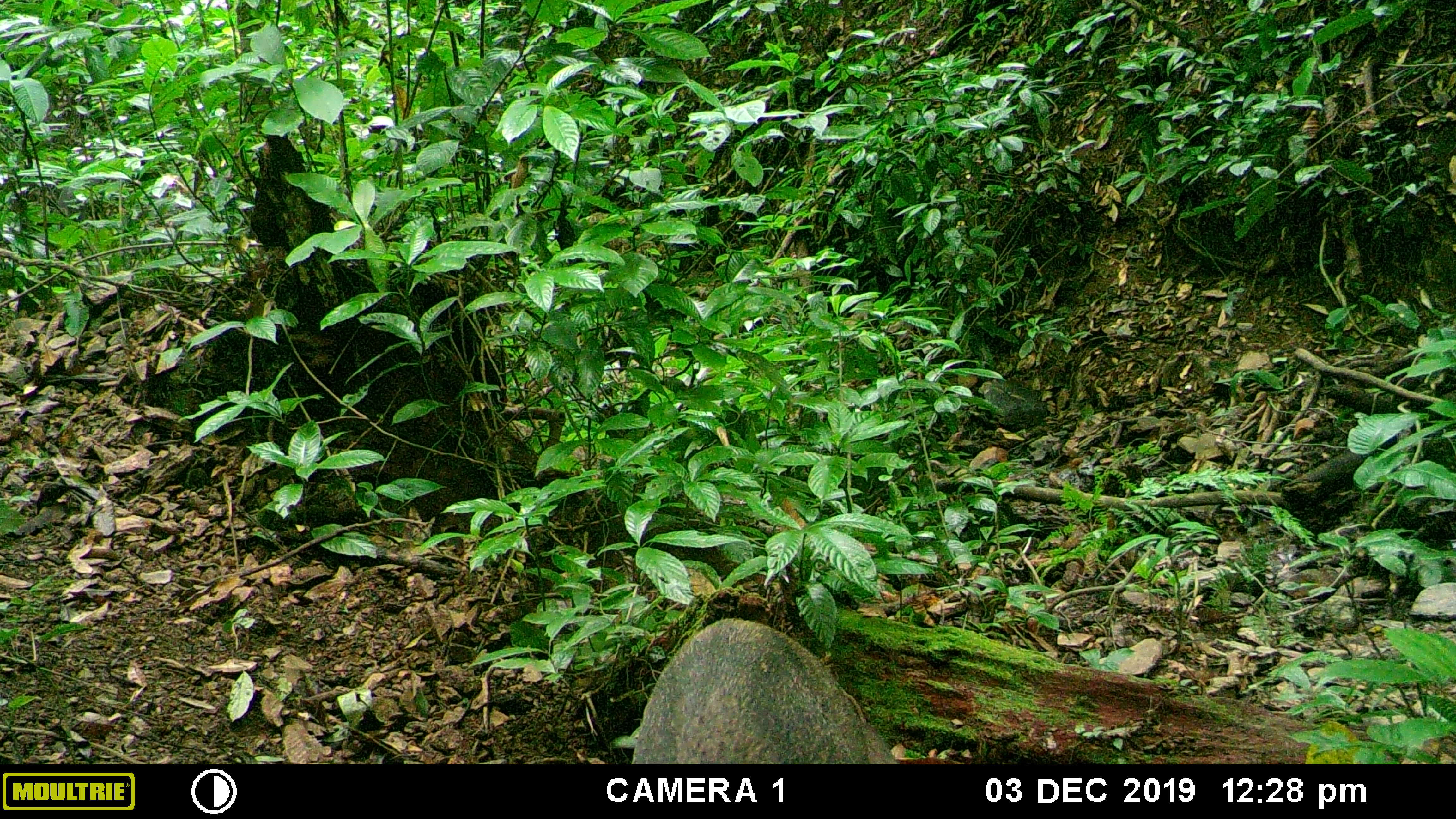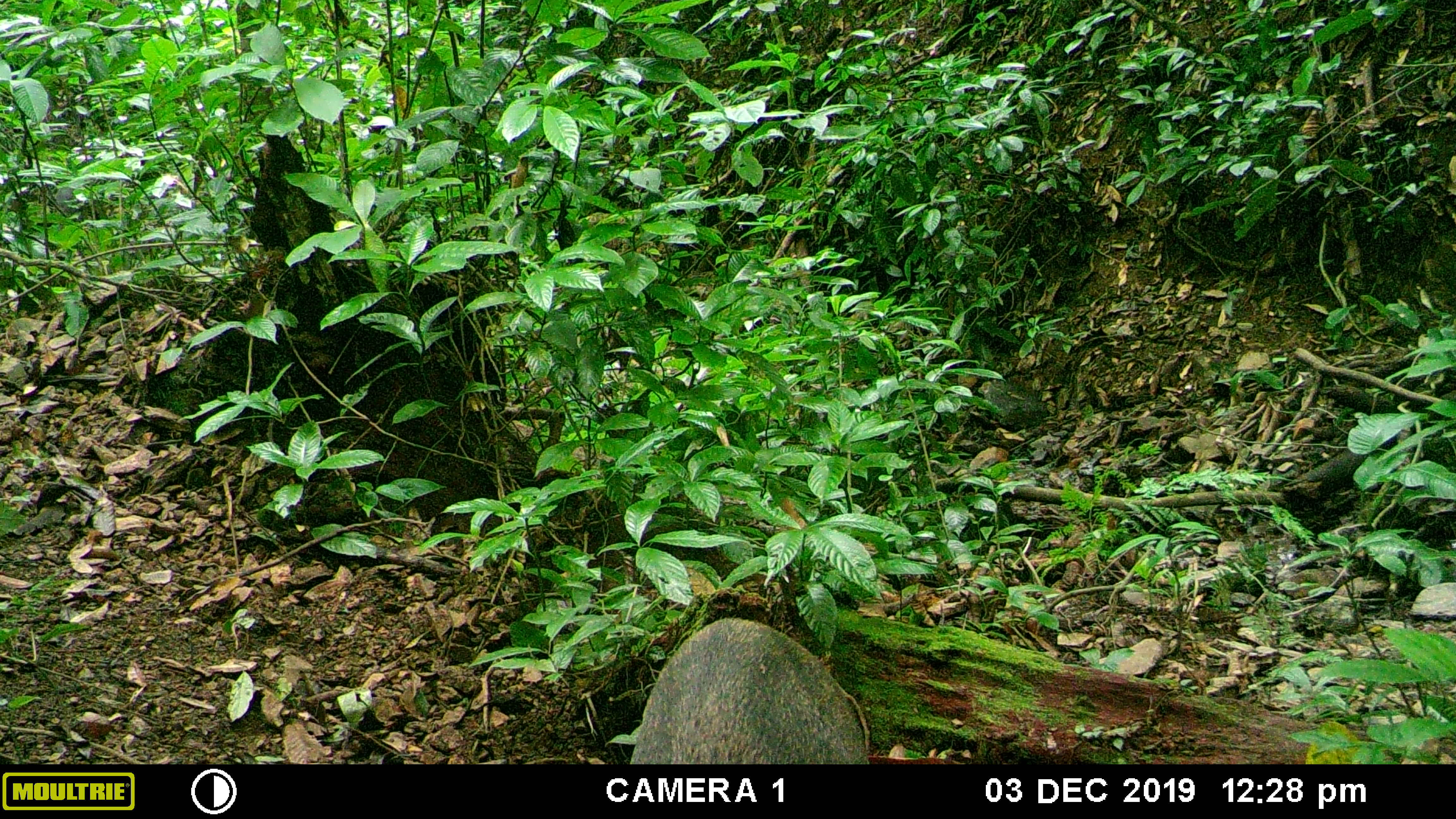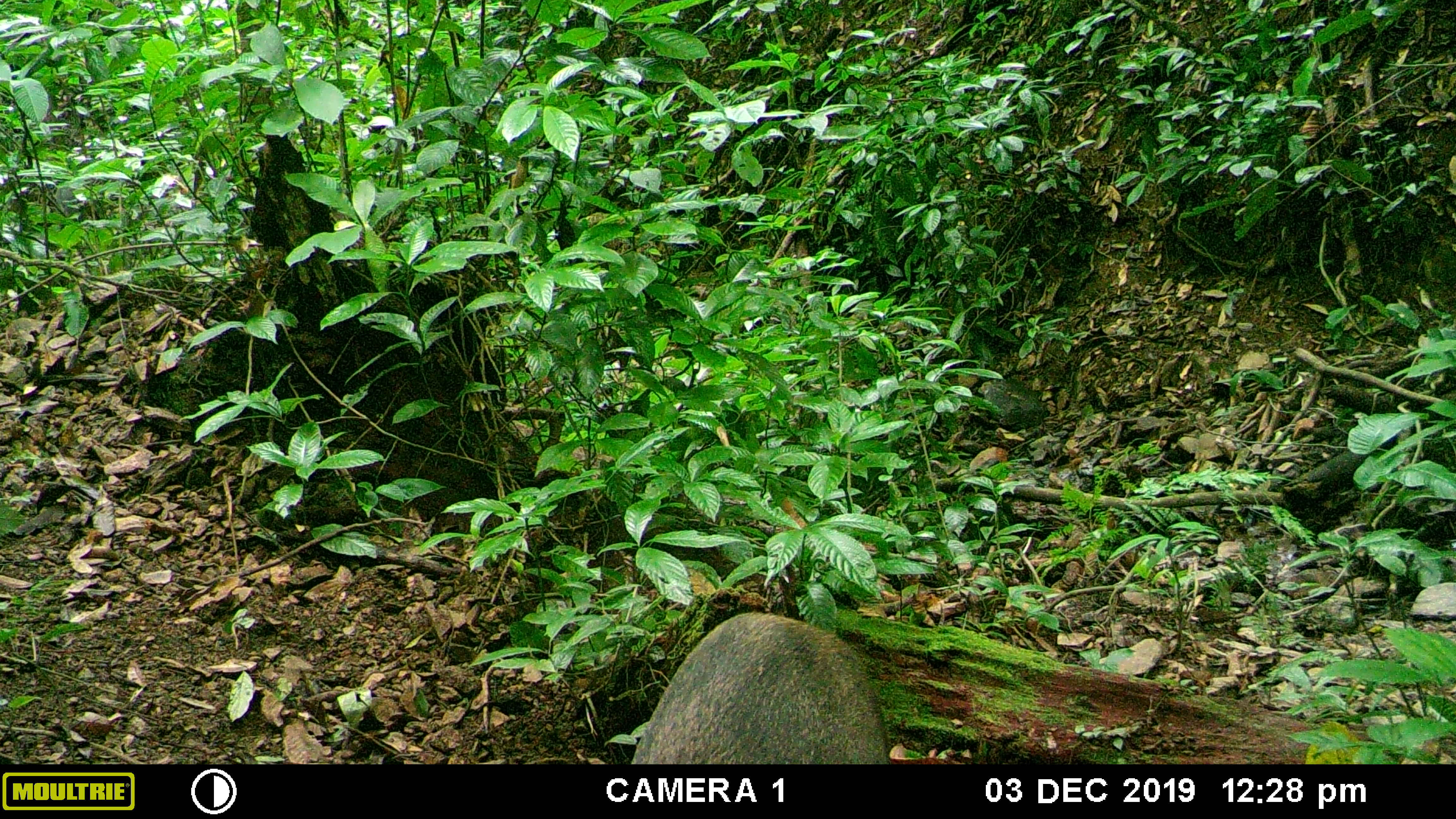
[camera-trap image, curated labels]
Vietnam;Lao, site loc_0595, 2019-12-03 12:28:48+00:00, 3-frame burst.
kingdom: Animalia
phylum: Chordata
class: Mammalia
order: Artiodactyla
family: Suidae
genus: Sus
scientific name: Sus scrofa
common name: eurasian wild pig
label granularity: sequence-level